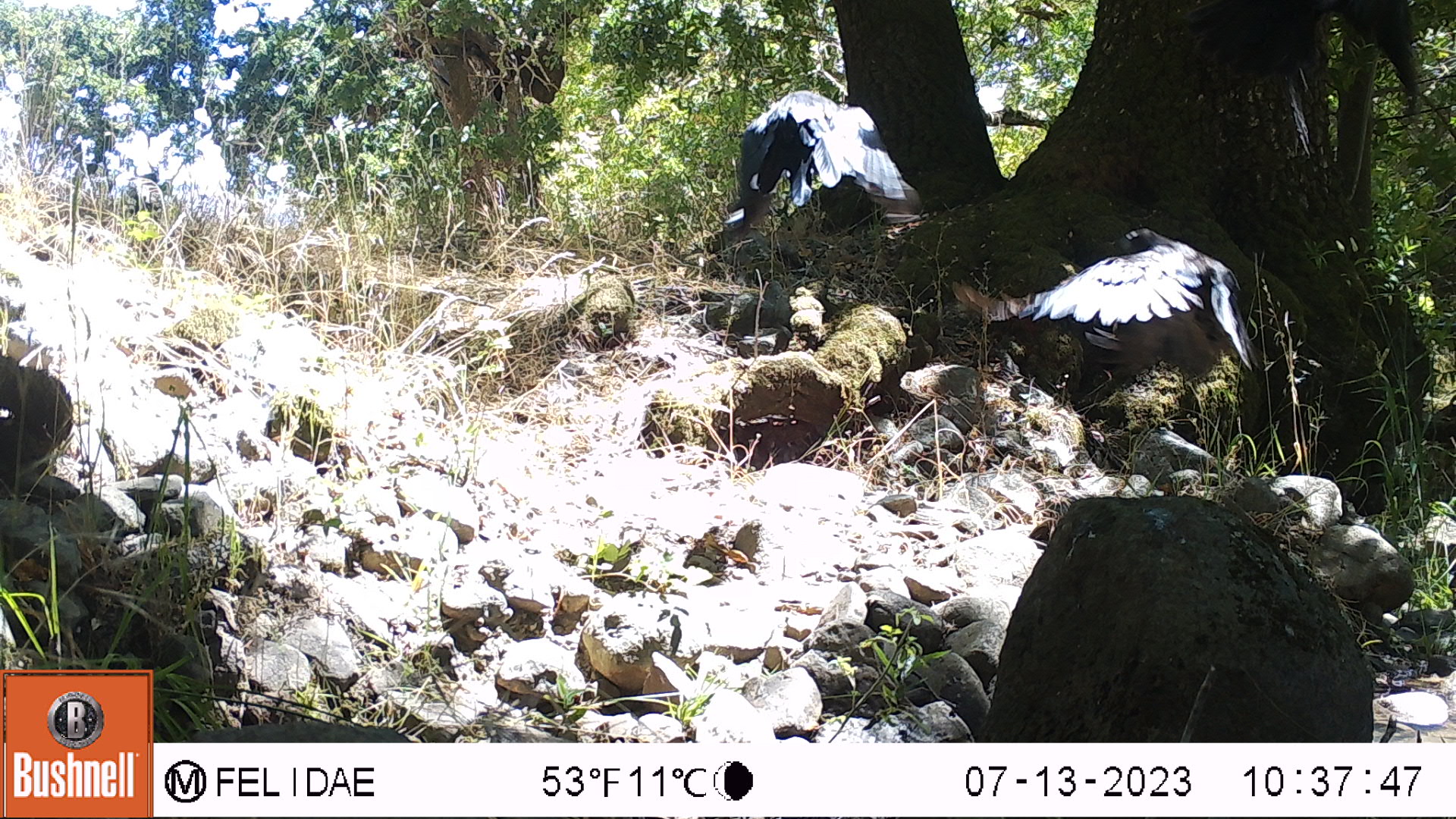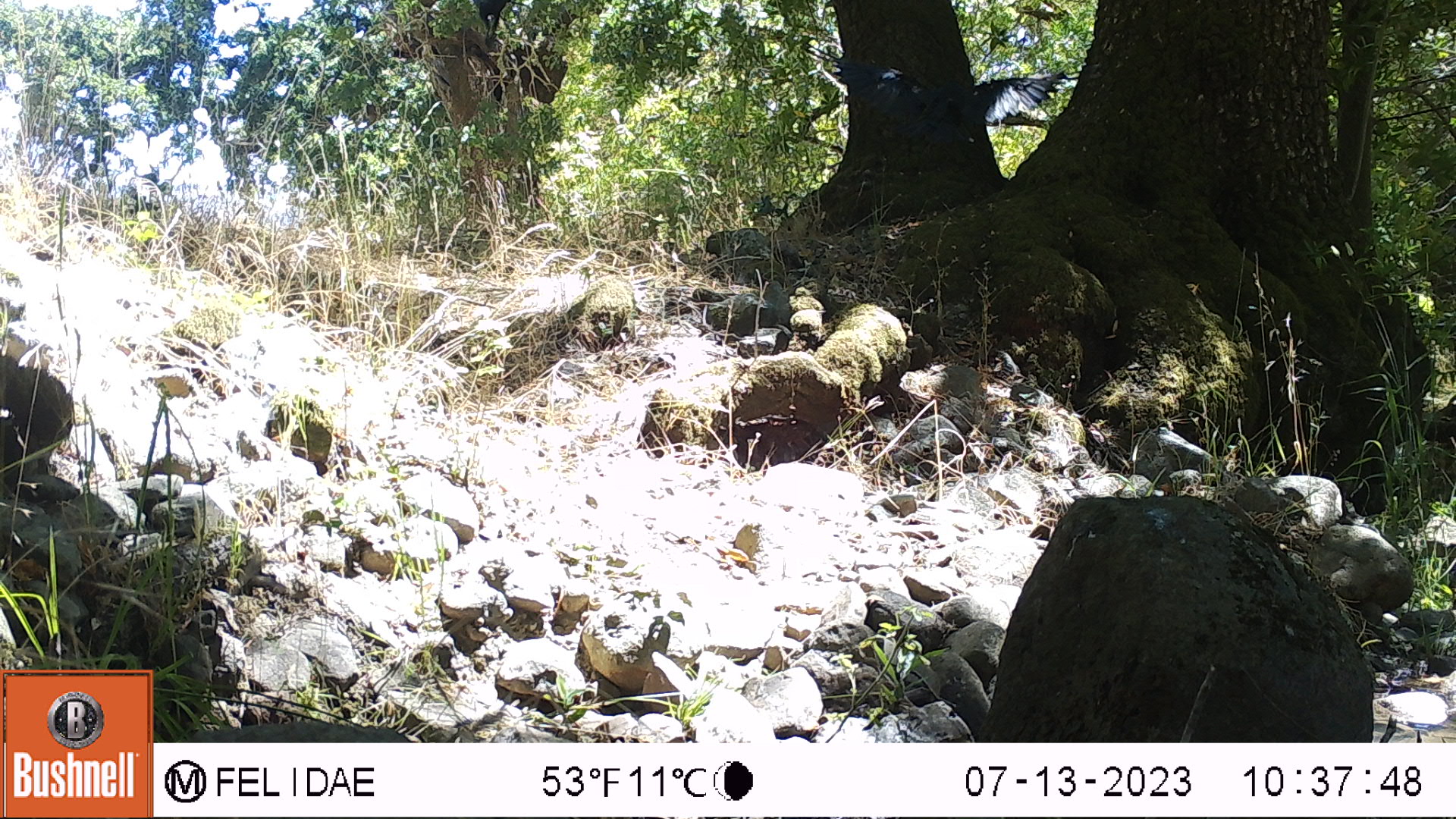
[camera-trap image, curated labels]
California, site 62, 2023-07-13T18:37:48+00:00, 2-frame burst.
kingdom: Animalia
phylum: Chordata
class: Aves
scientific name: Aves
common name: bird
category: unknown bird